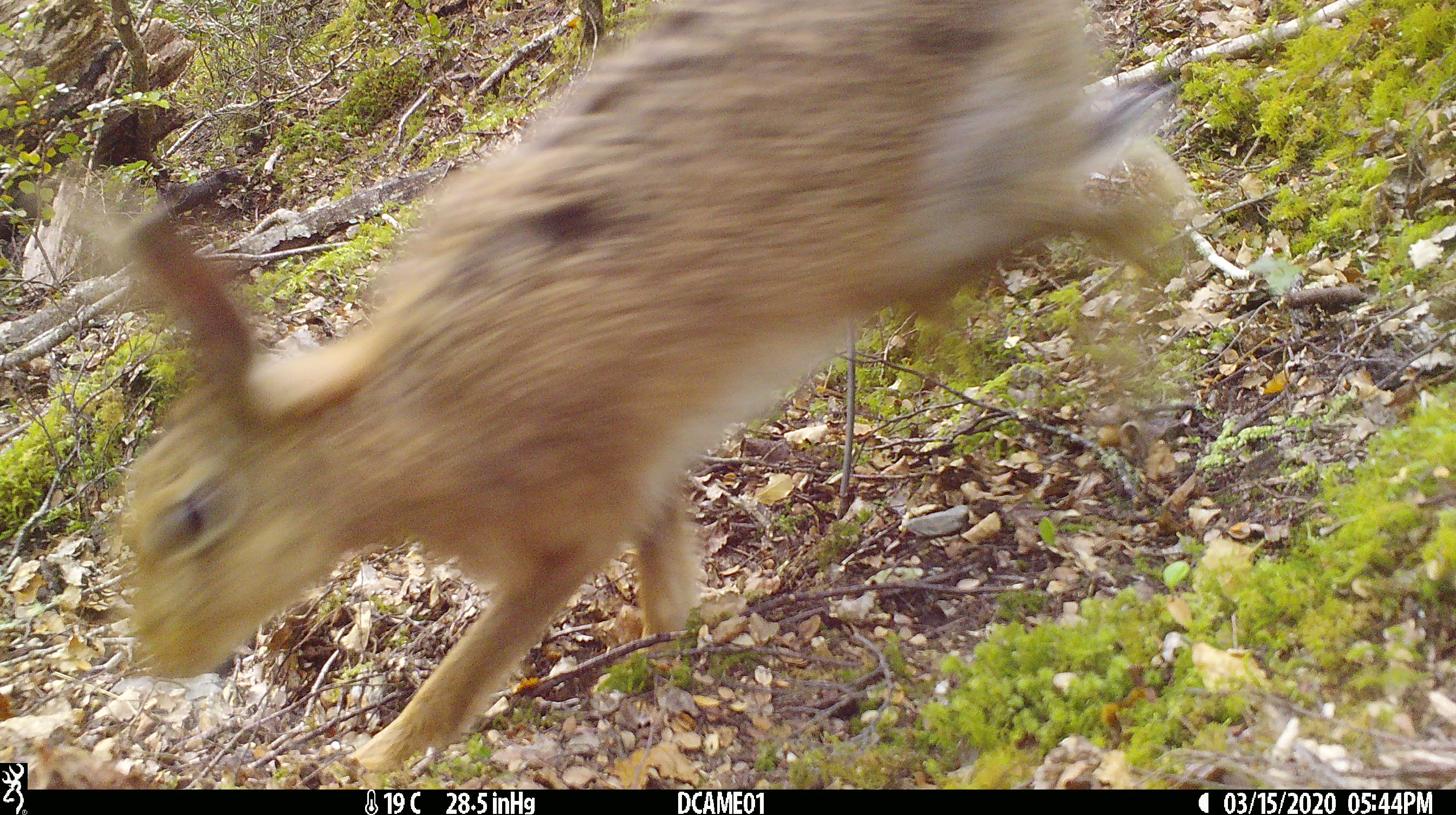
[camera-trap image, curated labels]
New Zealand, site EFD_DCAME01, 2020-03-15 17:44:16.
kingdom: Animalia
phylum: Chordata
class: Mammalia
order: Lagomorpha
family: Leporidae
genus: Lepus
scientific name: Lepus europaeus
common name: brown hare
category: hare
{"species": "hare (brown hare) (Lepus europaeus)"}